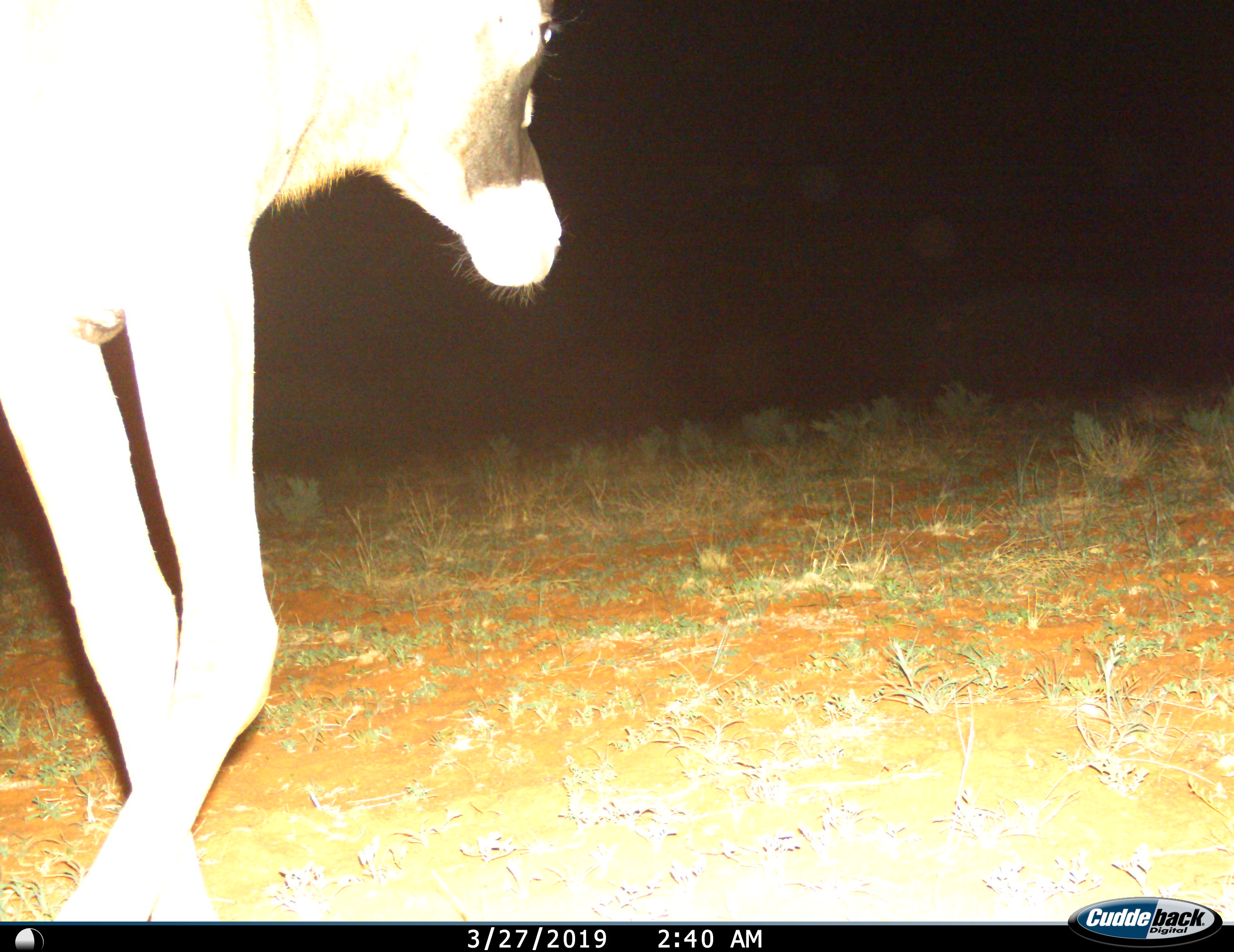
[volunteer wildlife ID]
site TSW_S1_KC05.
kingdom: Animalia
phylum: Chordata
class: Mammalia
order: Artiodactyla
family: Bovidae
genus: Oryx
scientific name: Oryx gazella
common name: gemsbok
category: oryx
Oryx (gemsbok) (Oryx gazella), count 1. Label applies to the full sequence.